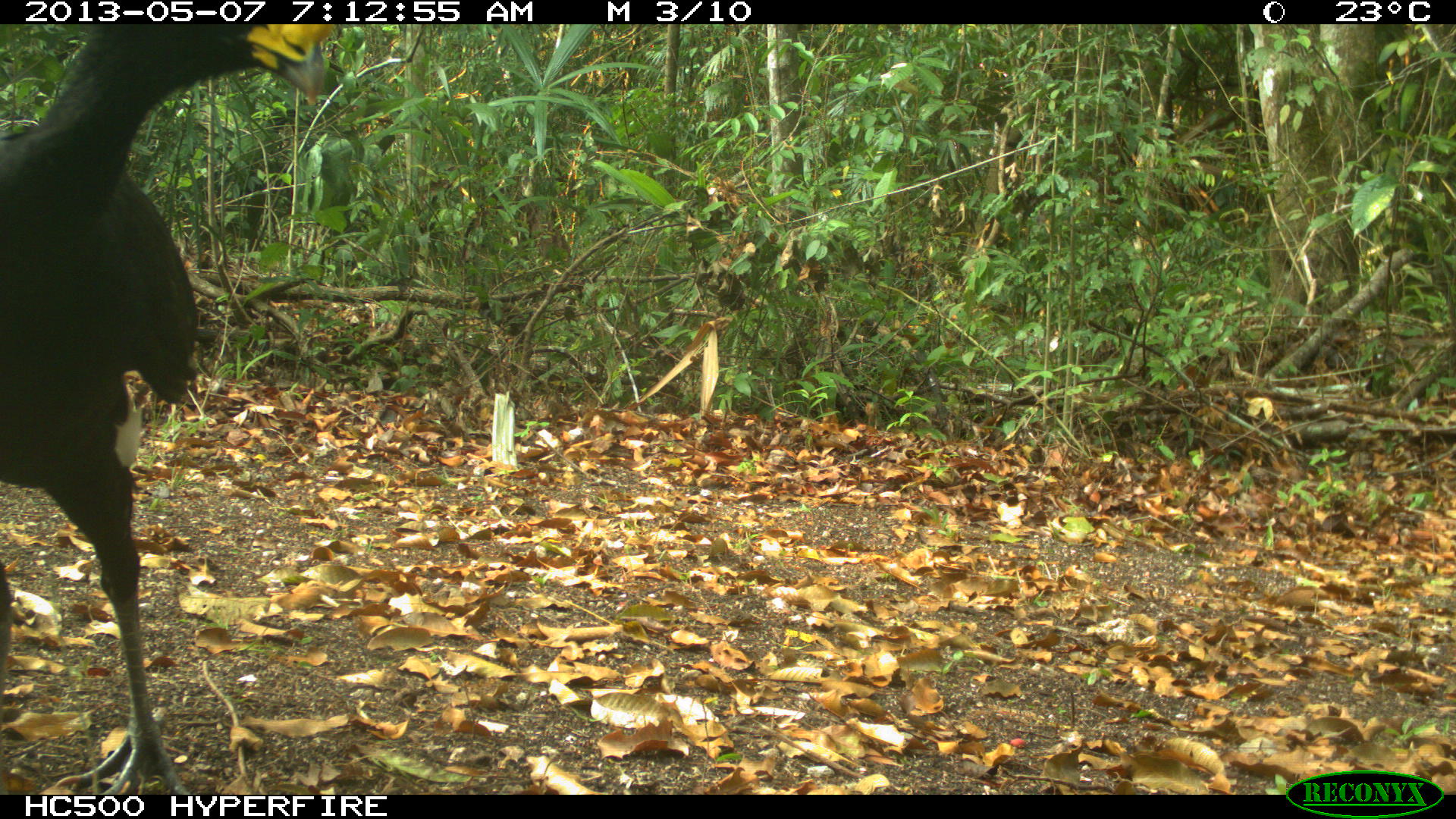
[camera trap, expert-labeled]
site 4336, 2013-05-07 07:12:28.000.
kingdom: Animalia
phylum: Chordata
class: Aves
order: Galliformes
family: Cracidae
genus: Crax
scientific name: Crax rubra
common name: great curassow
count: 1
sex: male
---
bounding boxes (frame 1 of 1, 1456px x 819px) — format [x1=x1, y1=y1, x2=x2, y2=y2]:
crax rubra: [x1=0, y1=25, x2=336, y2=791]